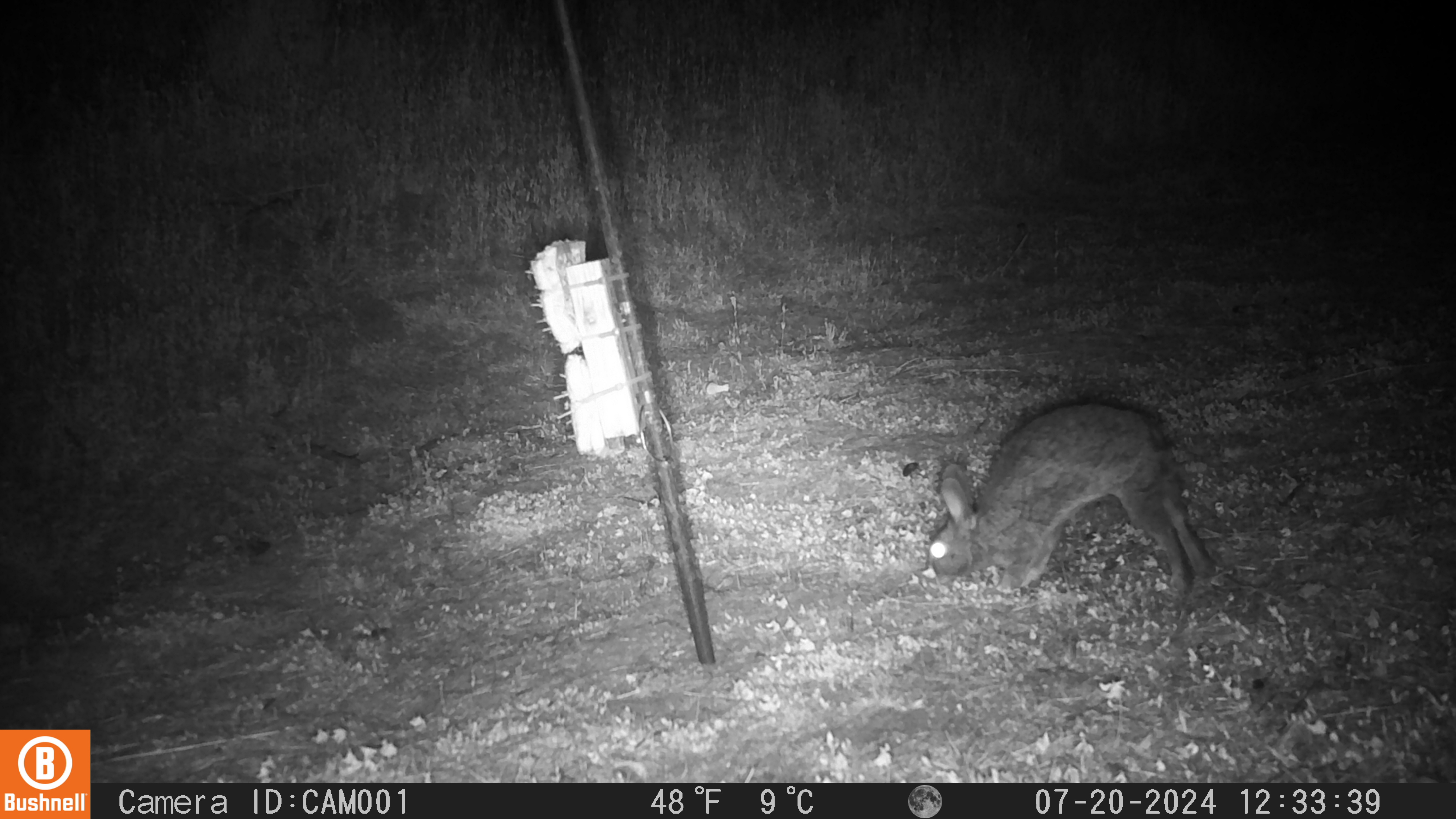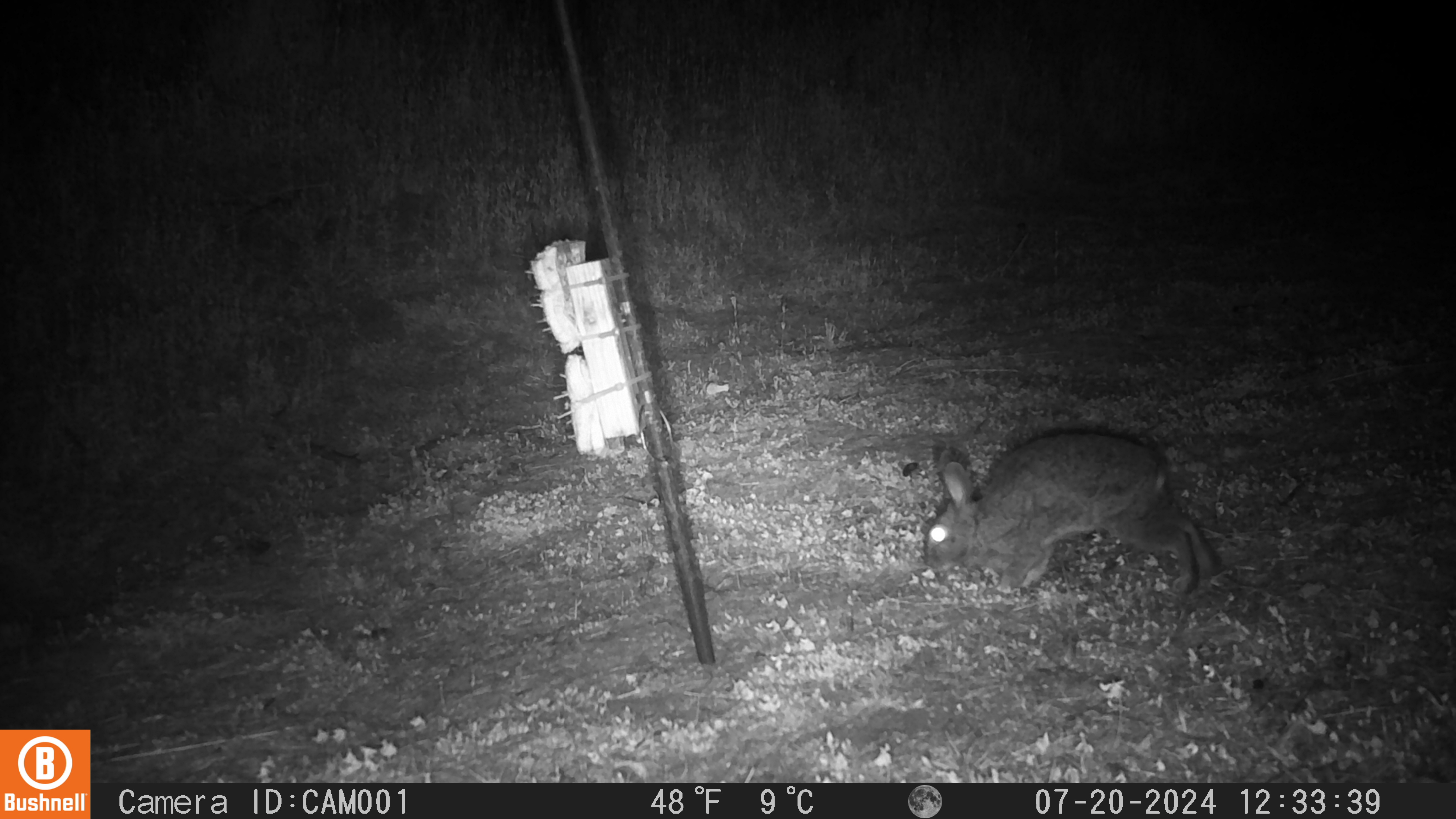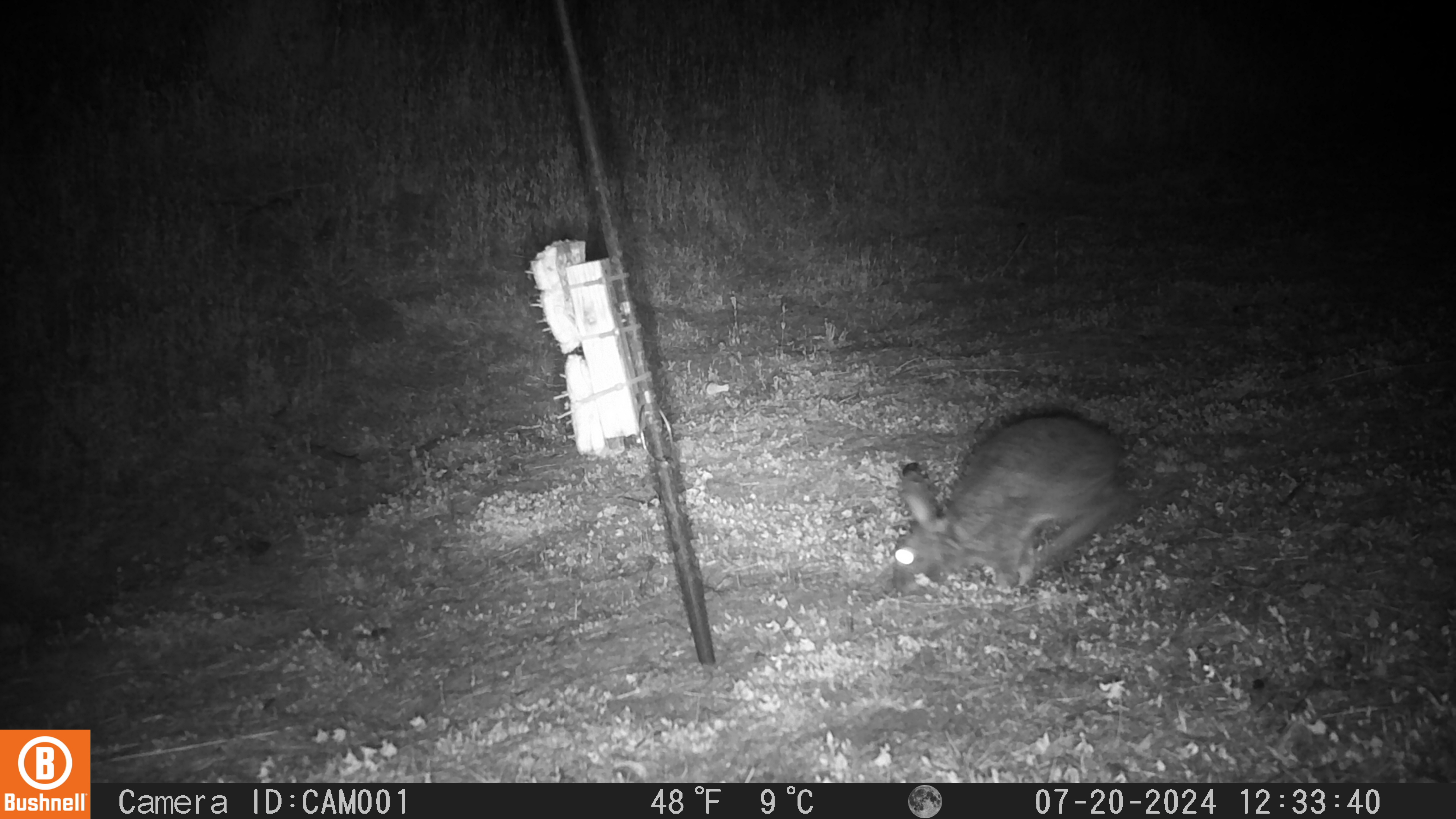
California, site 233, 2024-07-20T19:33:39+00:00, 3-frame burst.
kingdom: Animalia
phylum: Chordata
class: Mammalia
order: Lagomorpha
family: Leporidae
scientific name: Leporidae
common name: rabbit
Rabbit (Leporidae).